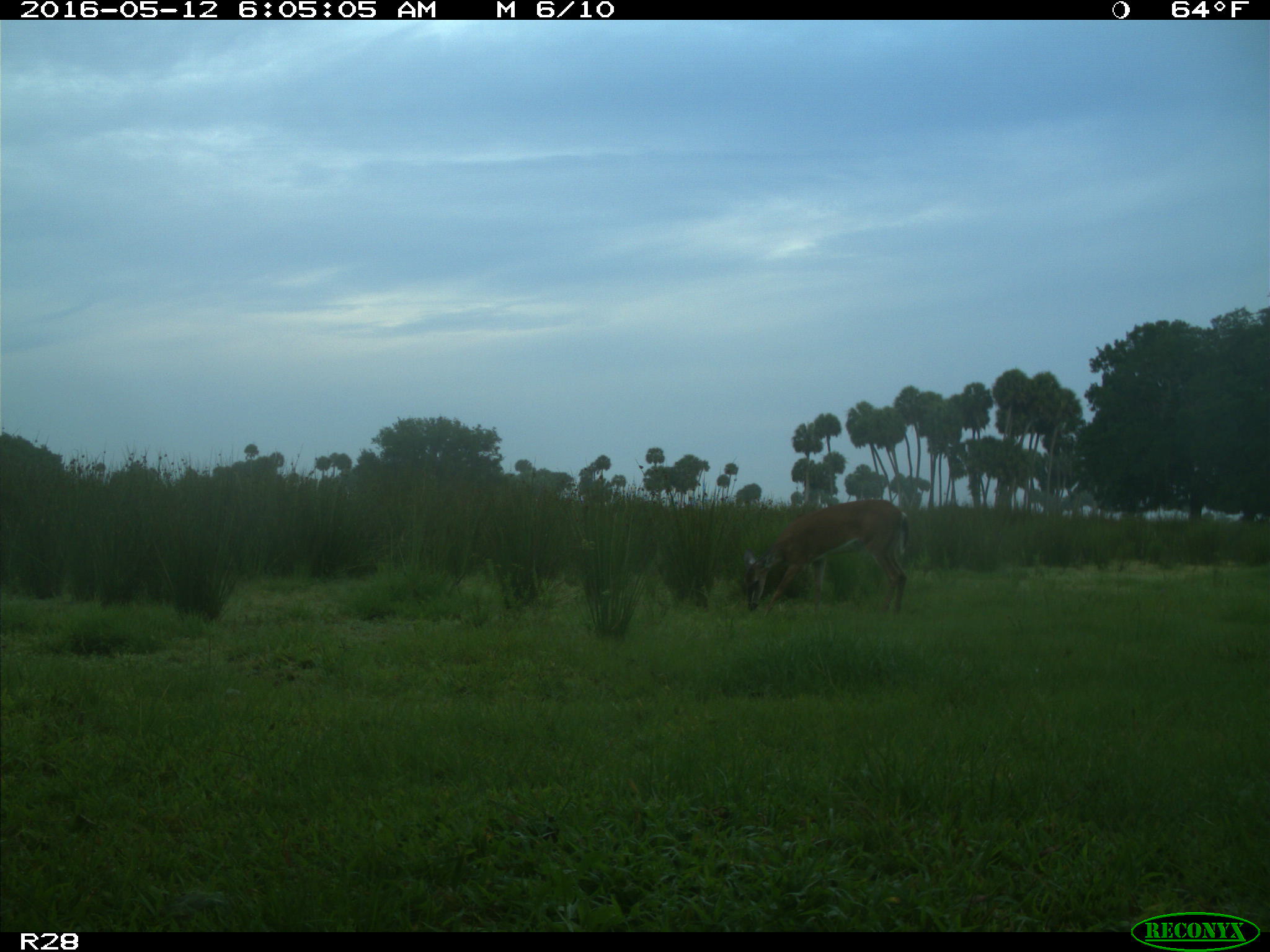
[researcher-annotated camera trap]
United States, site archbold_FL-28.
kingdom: Animalia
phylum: Chordata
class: Mammalia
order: Artiodactyla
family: Cervidae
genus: Odocoileus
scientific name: Odocoileus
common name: deer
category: unidentified deer